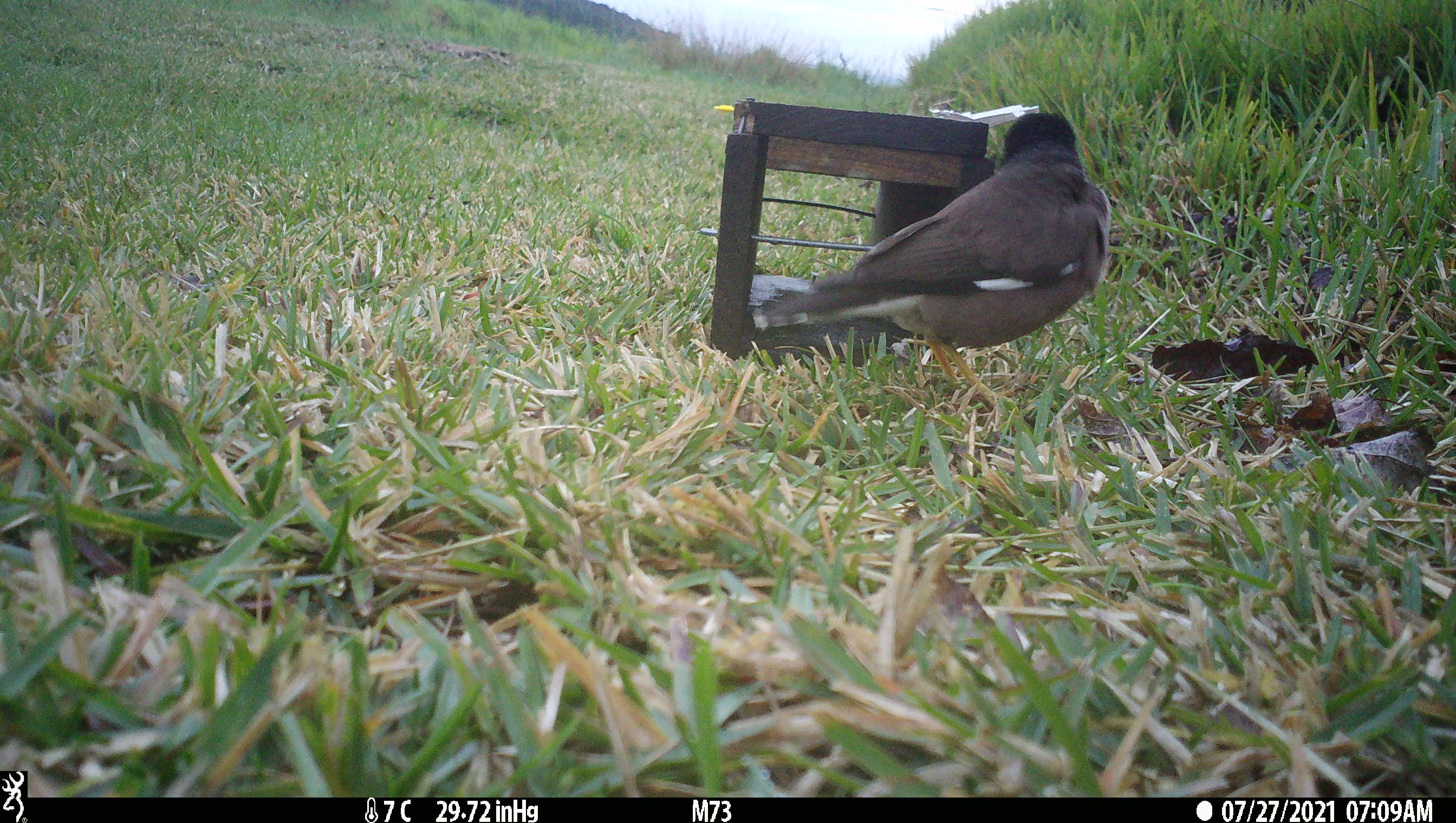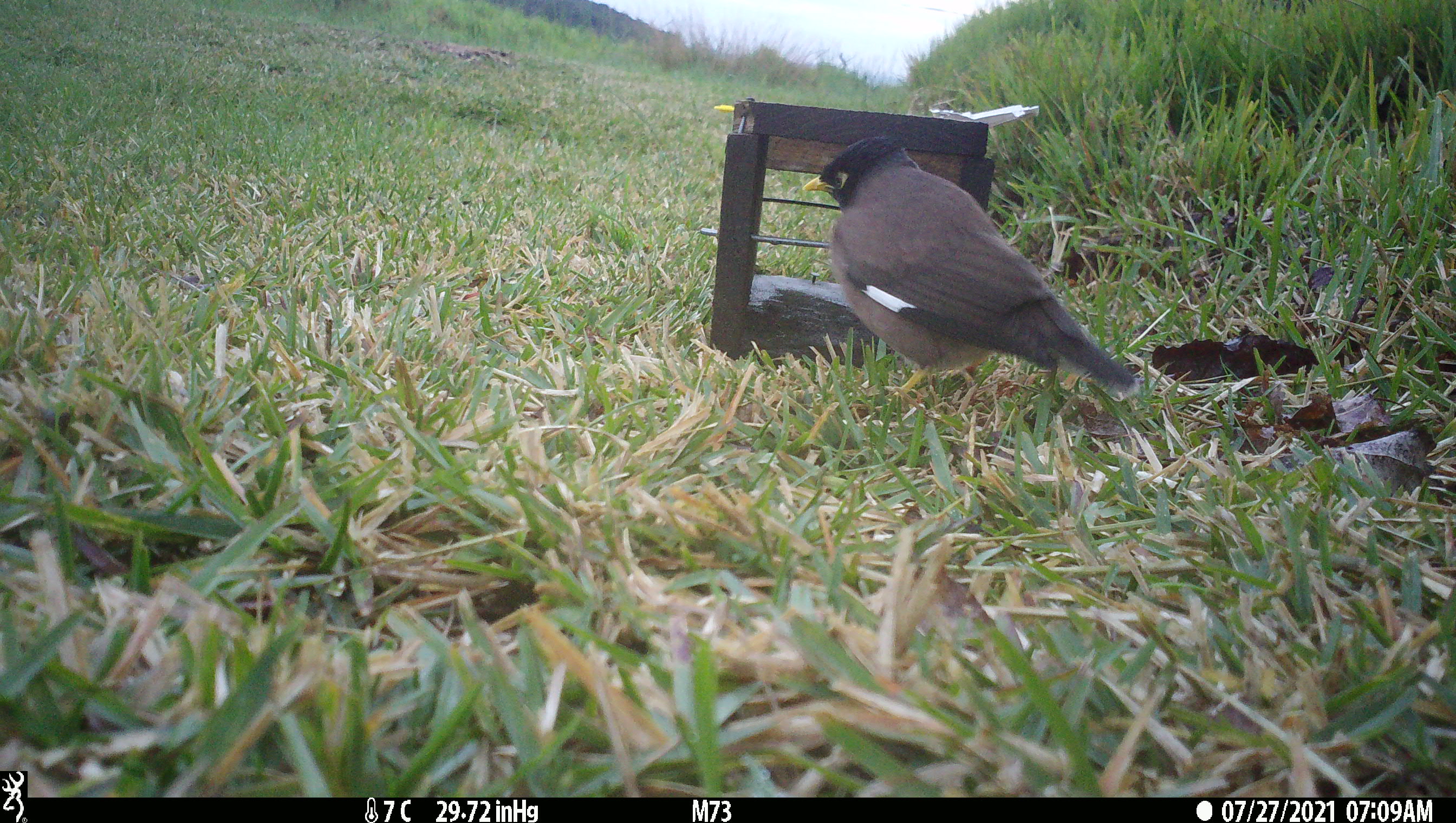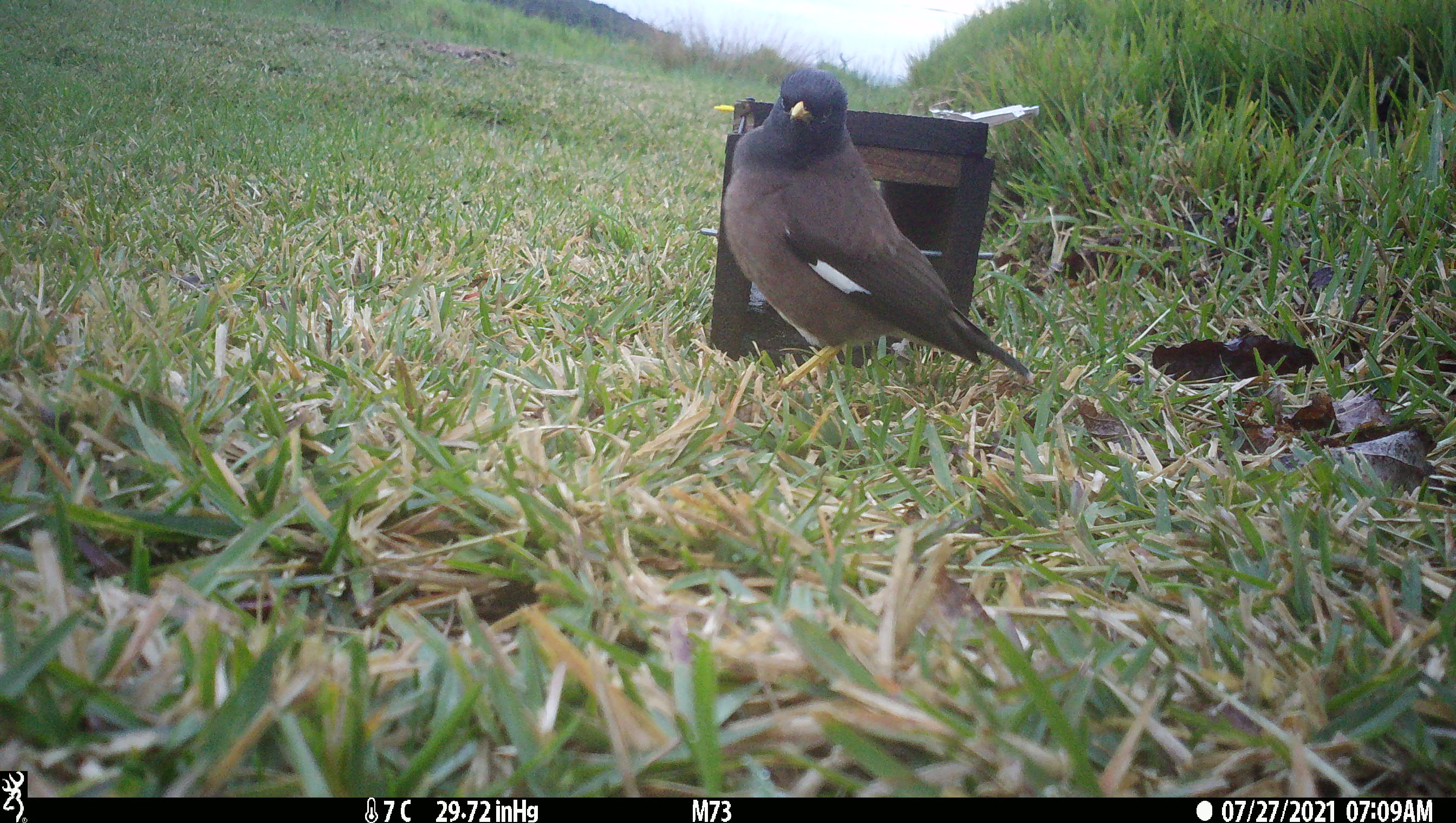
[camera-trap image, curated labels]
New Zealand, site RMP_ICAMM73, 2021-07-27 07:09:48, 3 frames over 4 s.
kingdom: Animalia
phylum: Chordata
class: Aves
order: Passeriformes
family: Sturnidae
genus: Acridotheres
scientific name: Acridotheres tristis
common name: common myna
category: myna